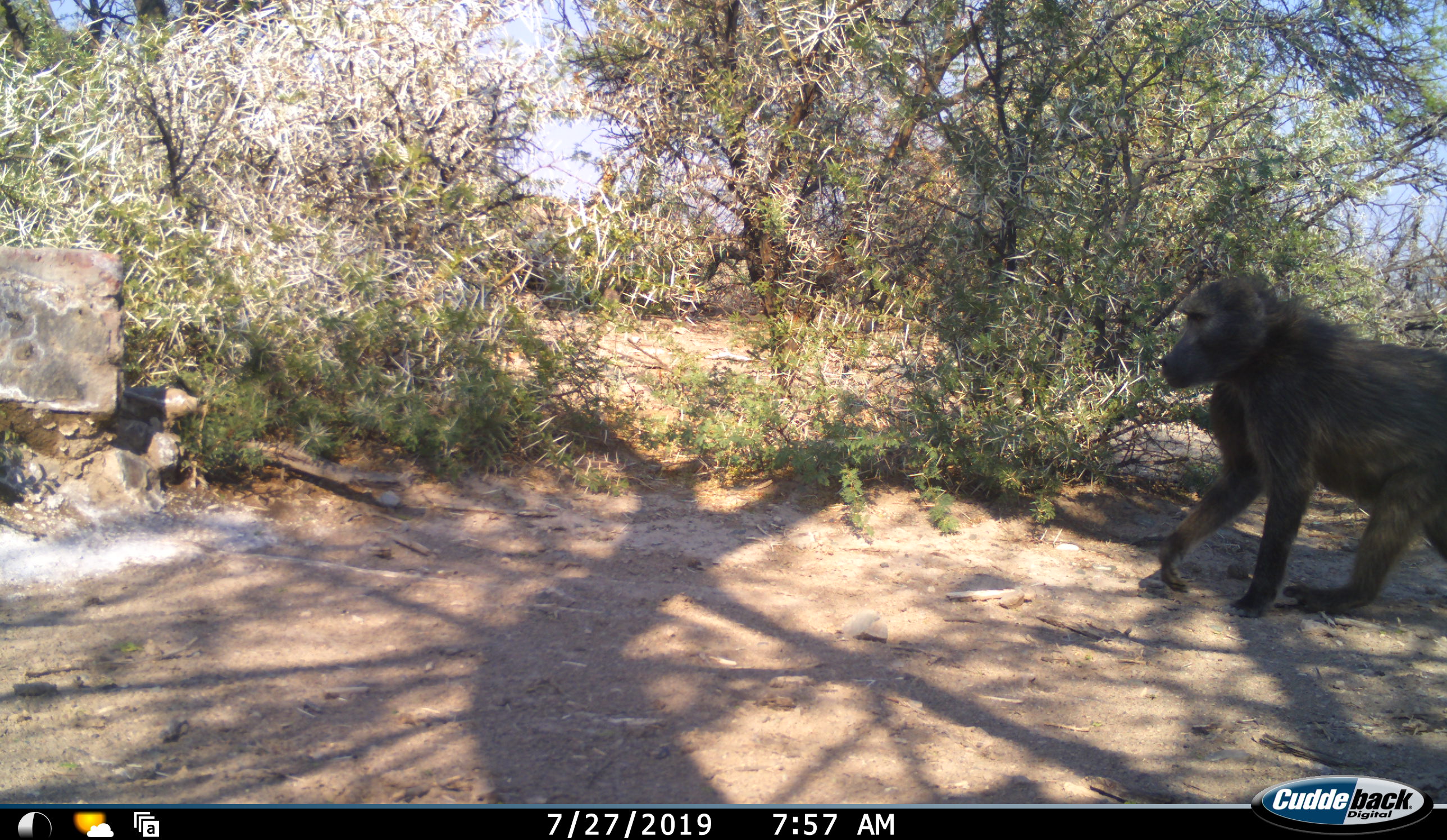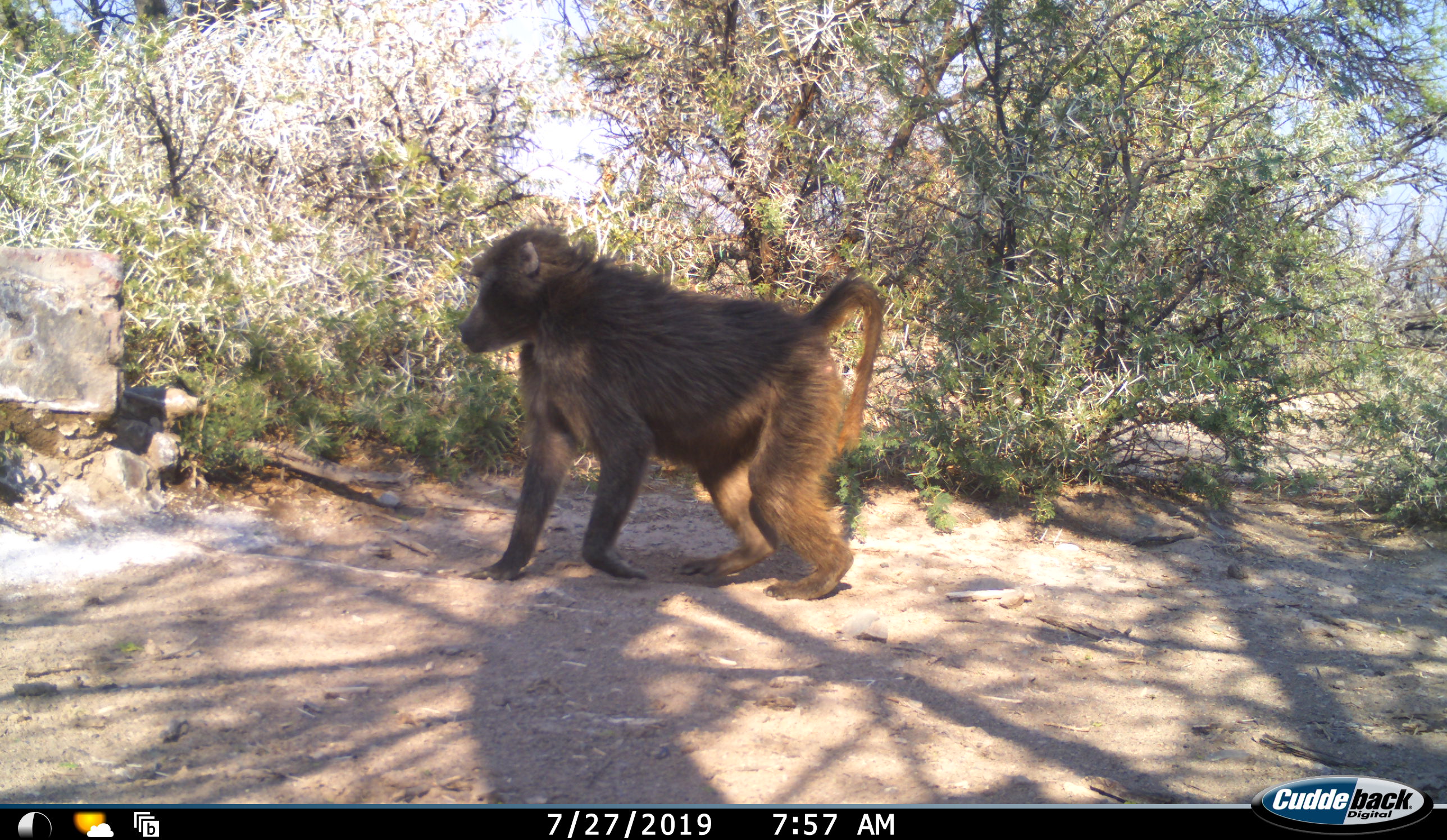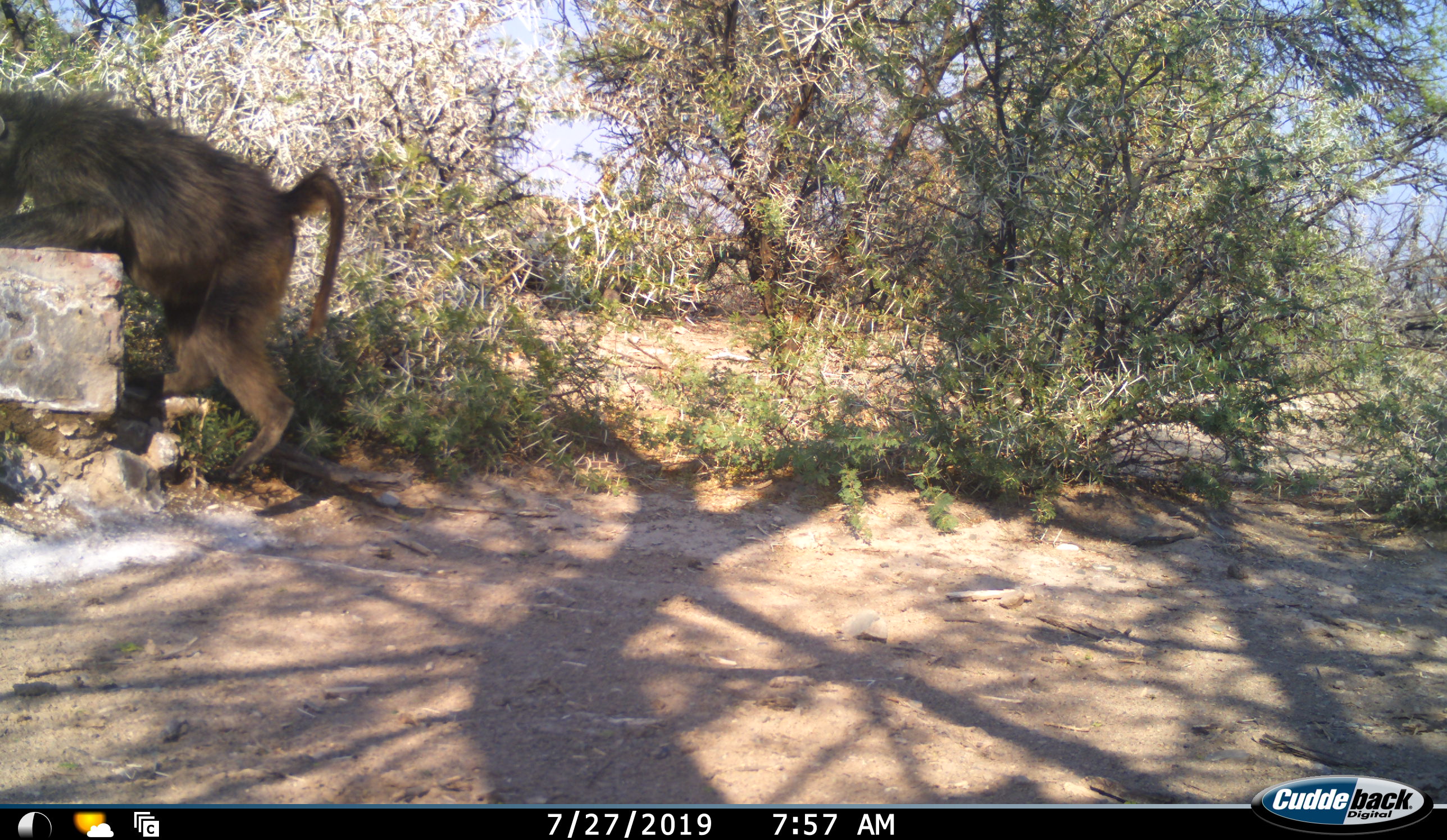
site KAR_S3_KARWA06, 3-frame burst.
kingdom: Animalia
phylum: Chordata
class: Mammalia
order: Primates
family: Cercopithecidae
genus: Papio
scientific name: Papio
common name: baboon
Baboon (Papio), count 1. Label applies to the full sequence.